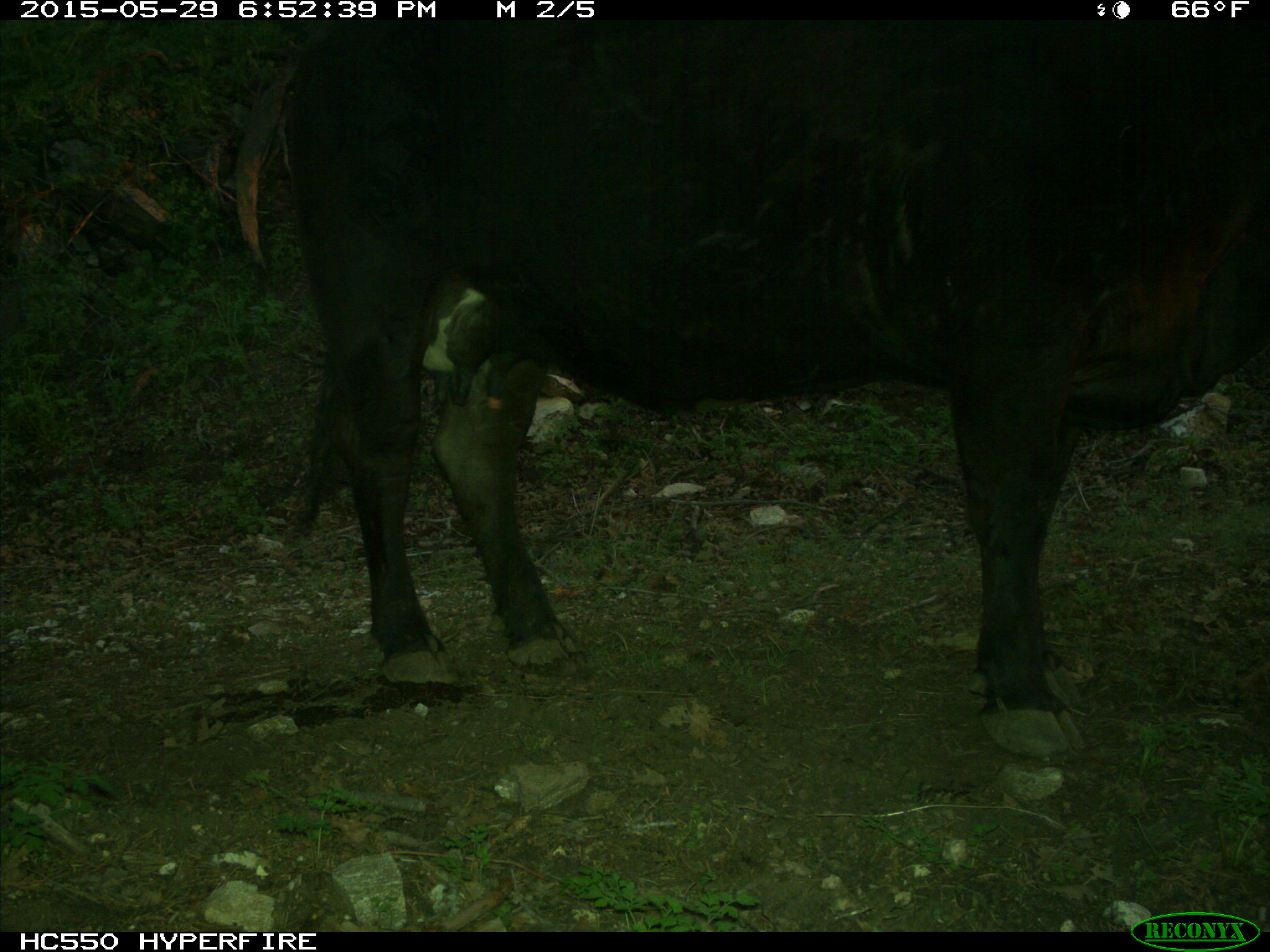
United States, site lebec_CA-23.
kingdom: Animalia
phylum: Chordata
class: Mammalia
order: Artiodactyla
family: Bovidae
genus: Bos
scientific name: Bos taurus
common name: domestic cow